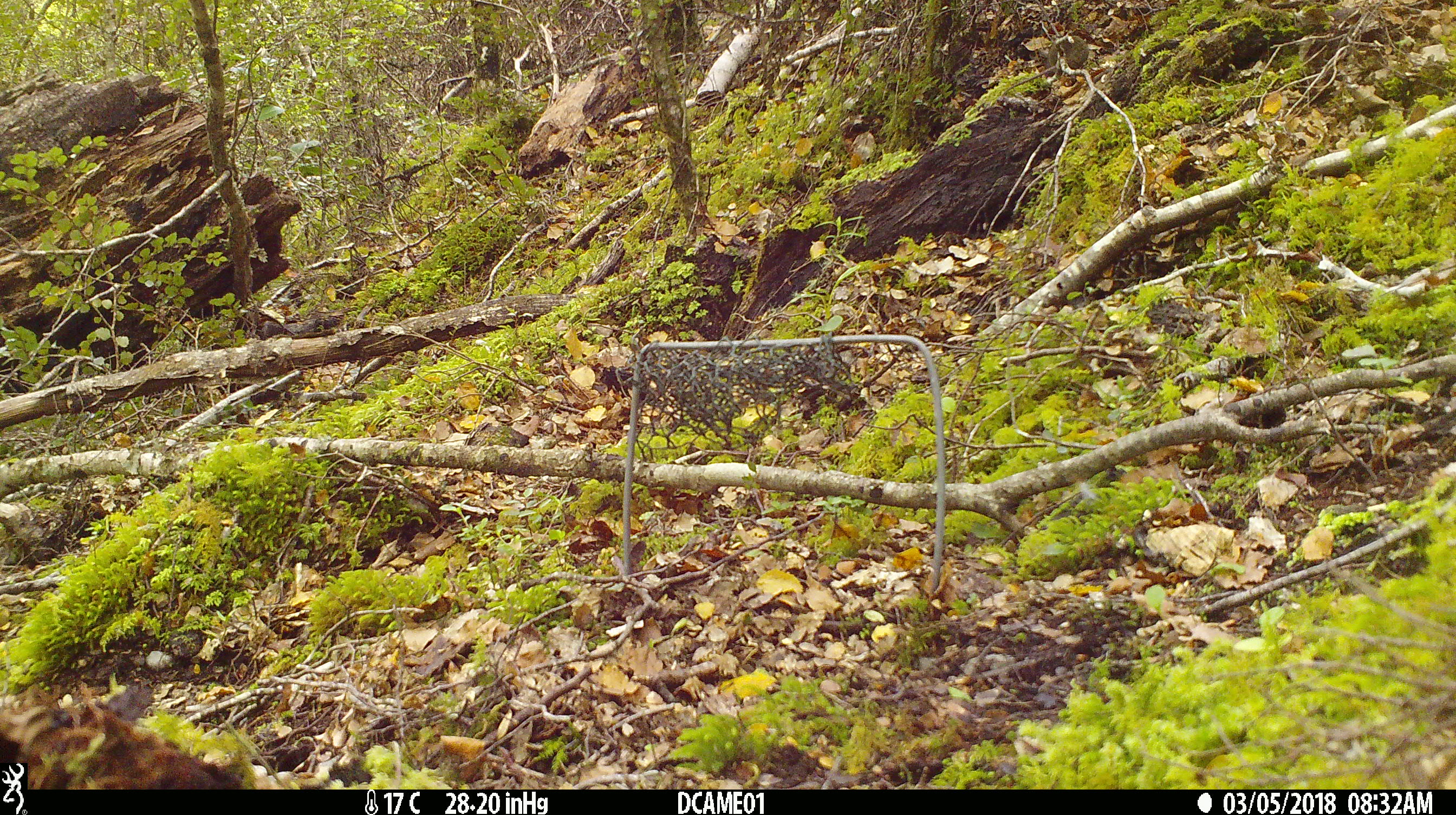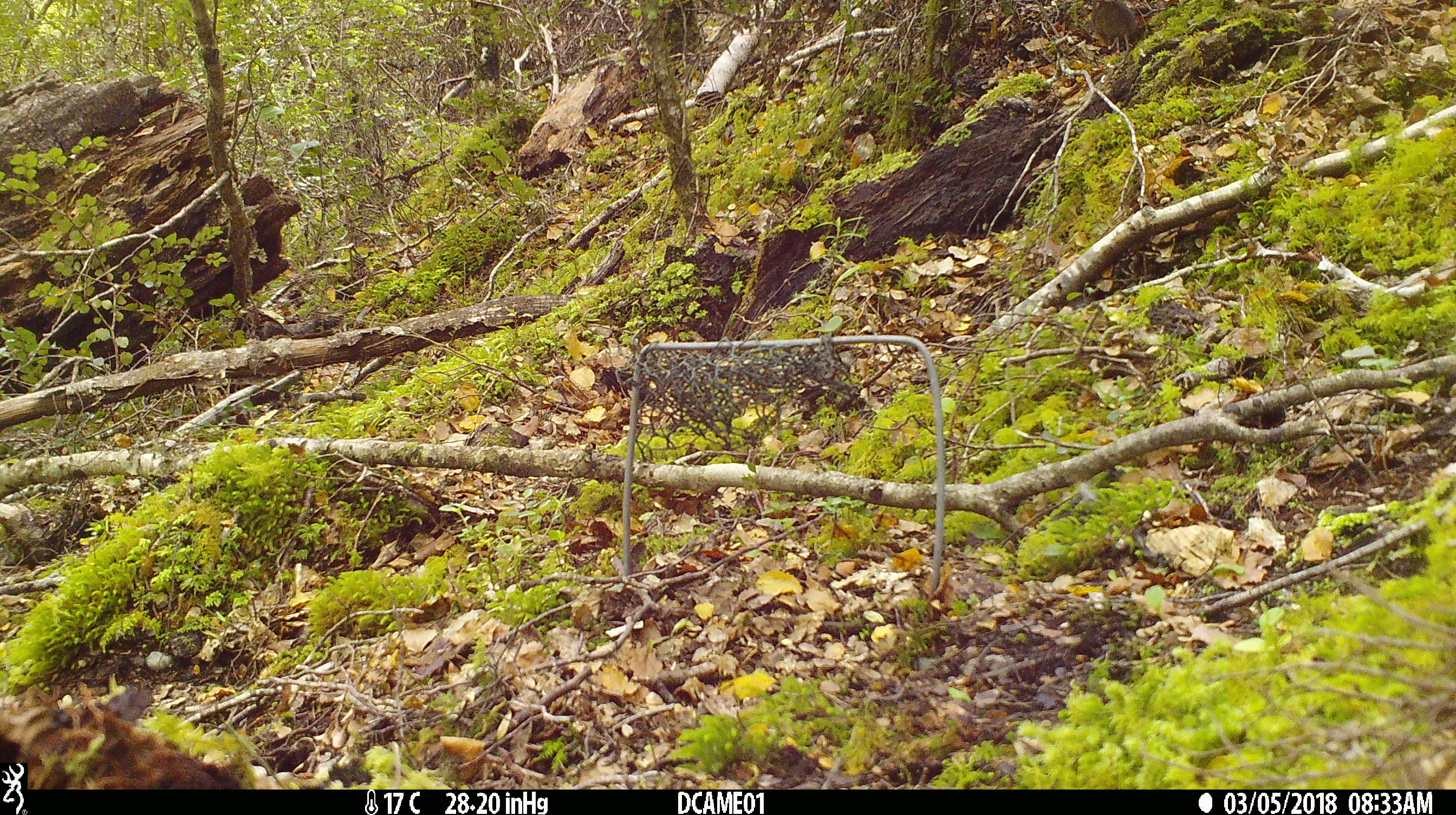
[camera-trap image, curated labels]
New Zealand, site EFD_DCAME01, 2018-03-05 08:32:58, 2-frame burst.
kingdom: Animalia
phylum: Chordata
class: Mammalia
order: Rodentia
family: Muridae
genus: Mus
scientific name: Mus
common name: mouse